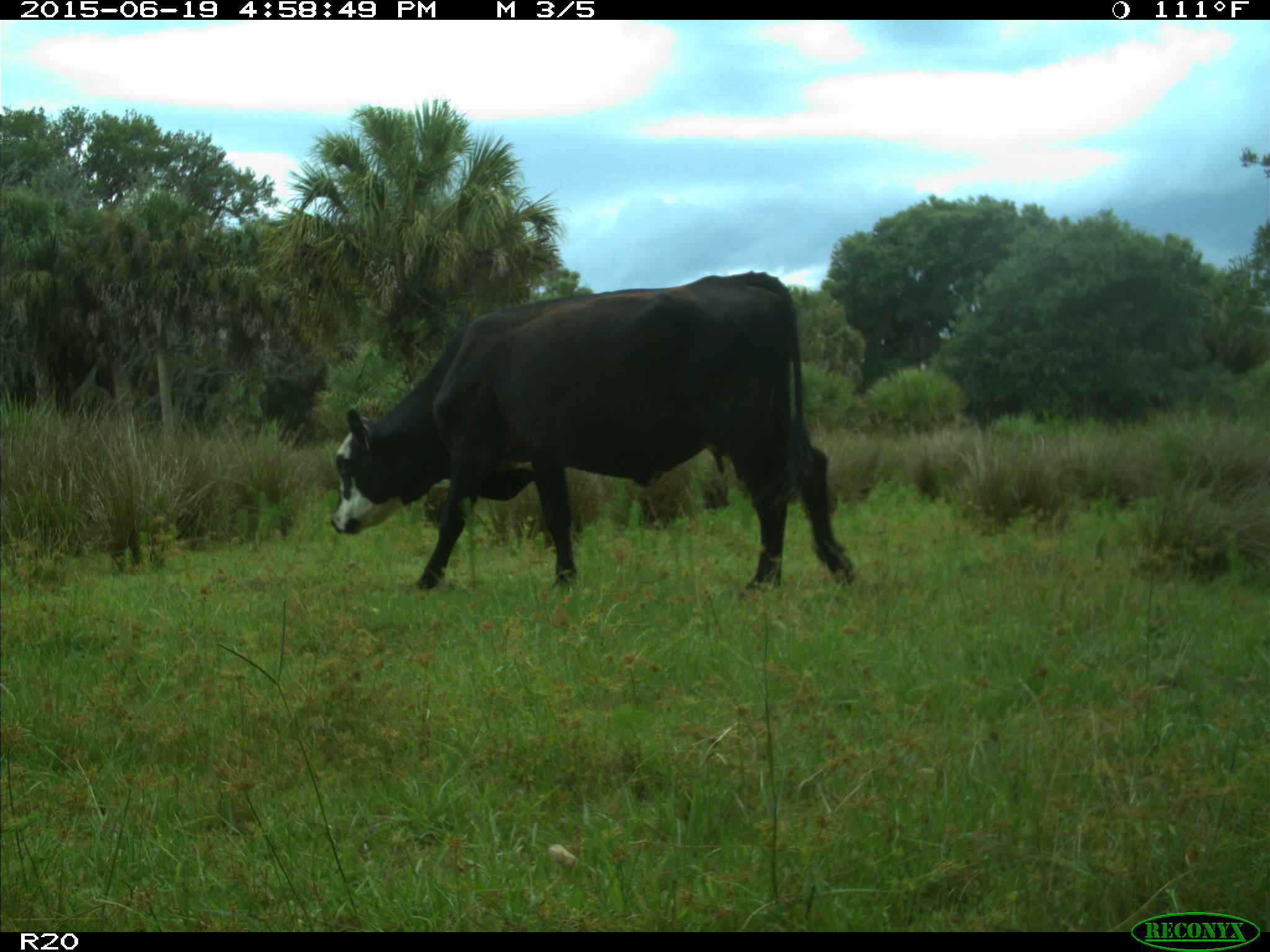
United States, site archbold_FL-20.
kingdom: Animalia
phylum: Chordata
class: Mammalia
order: Artiodactyla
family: Bovidae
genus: Bos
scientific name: Bos taurus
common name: domestic cow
Bos taurus (domestic cow).